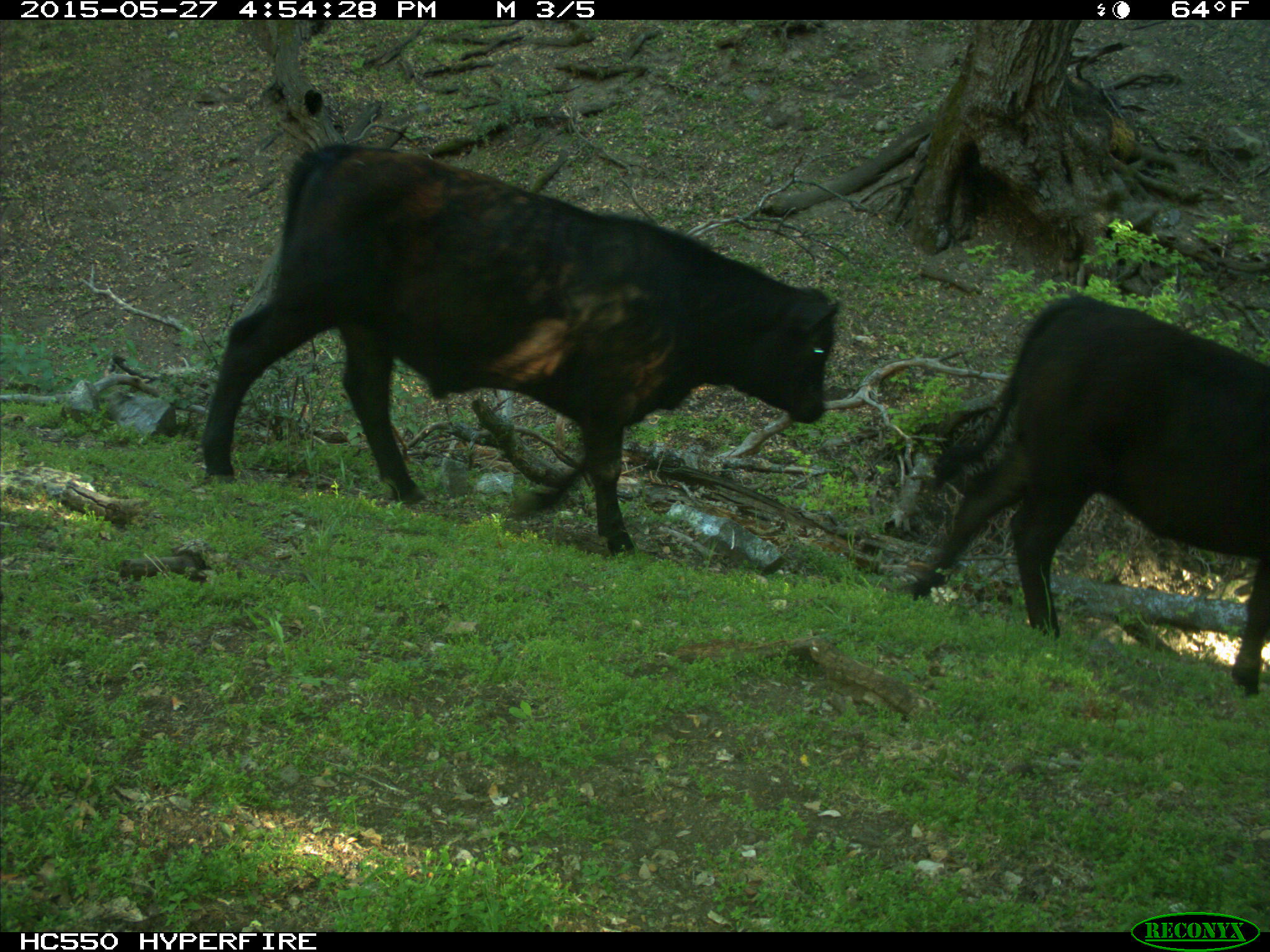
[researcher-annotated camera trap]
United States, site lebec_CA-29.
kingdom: Animalia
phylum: Chordata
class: Mammalia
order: Artiodactyla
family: Bovidae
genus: Bos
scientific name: Bos taurus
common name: domestic cow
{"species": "Bos taurus (domestic cow)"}